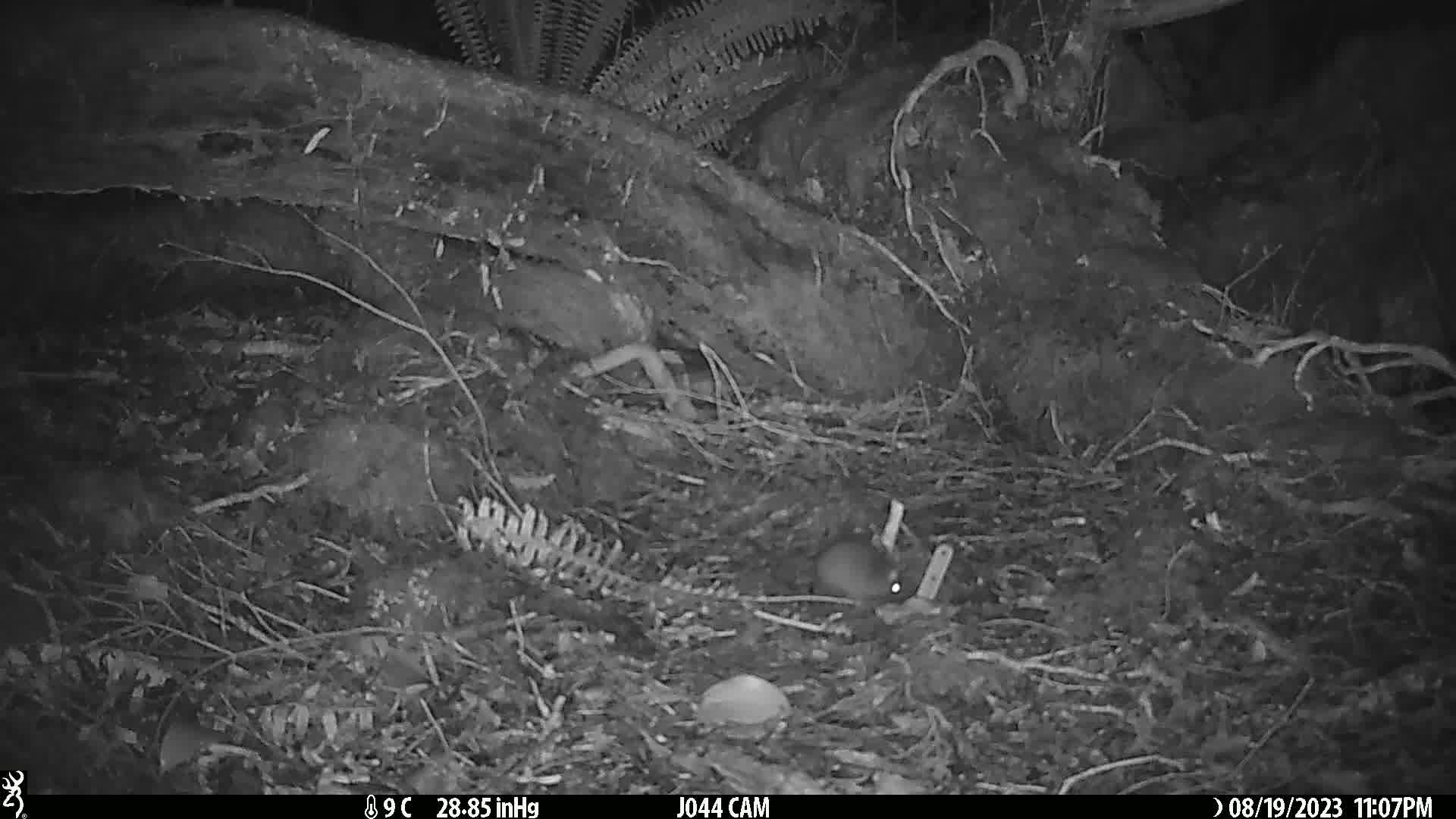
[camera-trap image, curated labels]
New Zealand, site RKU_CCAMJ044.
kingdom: Animalia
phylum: Chordata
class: Mammalia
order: Rodentia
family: Muridae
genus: Rattus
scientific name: Rattus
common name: rat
Rat (Rattus).